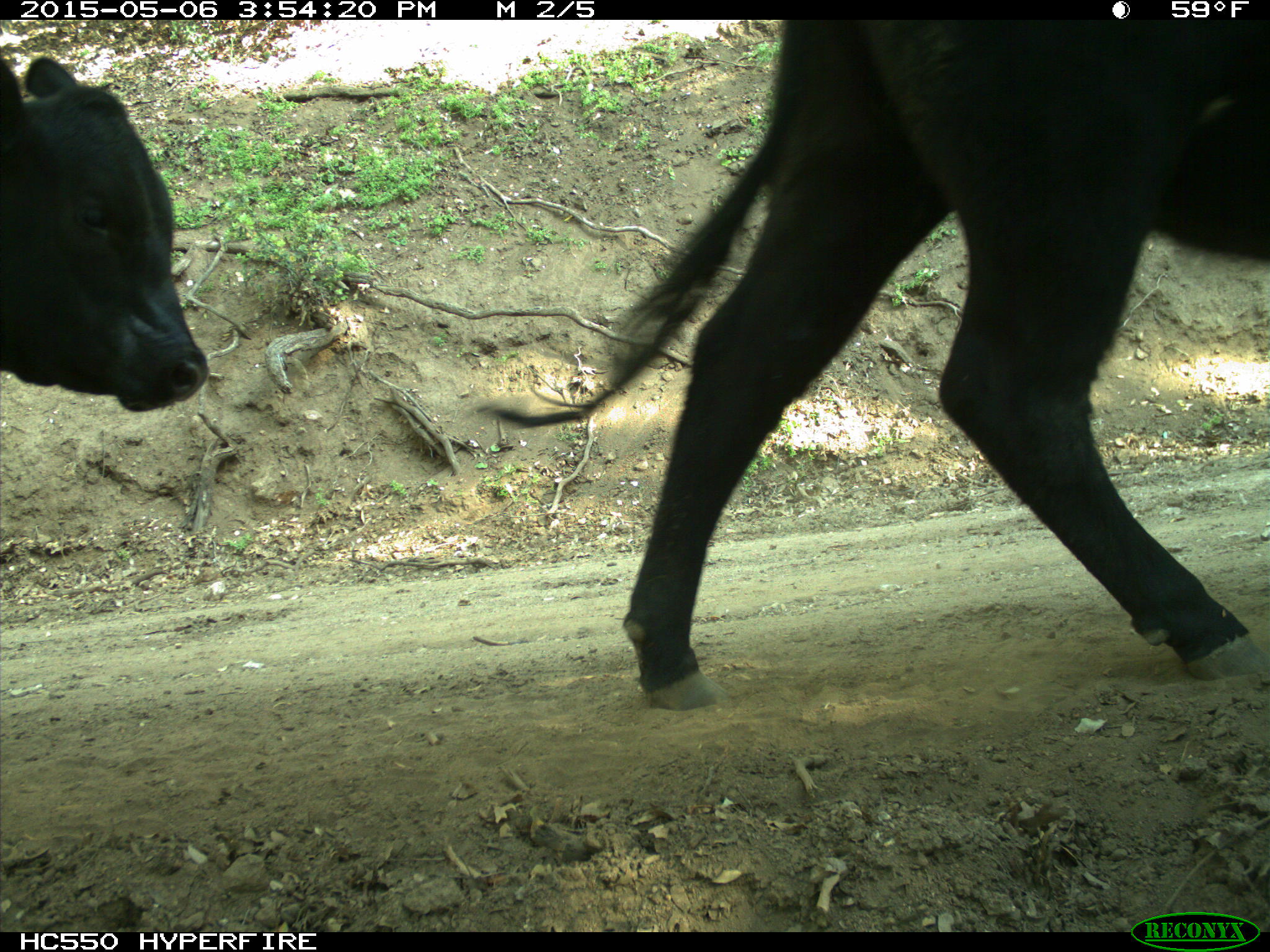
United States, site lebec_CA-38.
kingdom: Animalia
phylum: Chordata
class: Mammalia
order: Artiodactyla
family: Bovidae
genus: Bos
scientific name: Bos taurus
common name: domestic cow